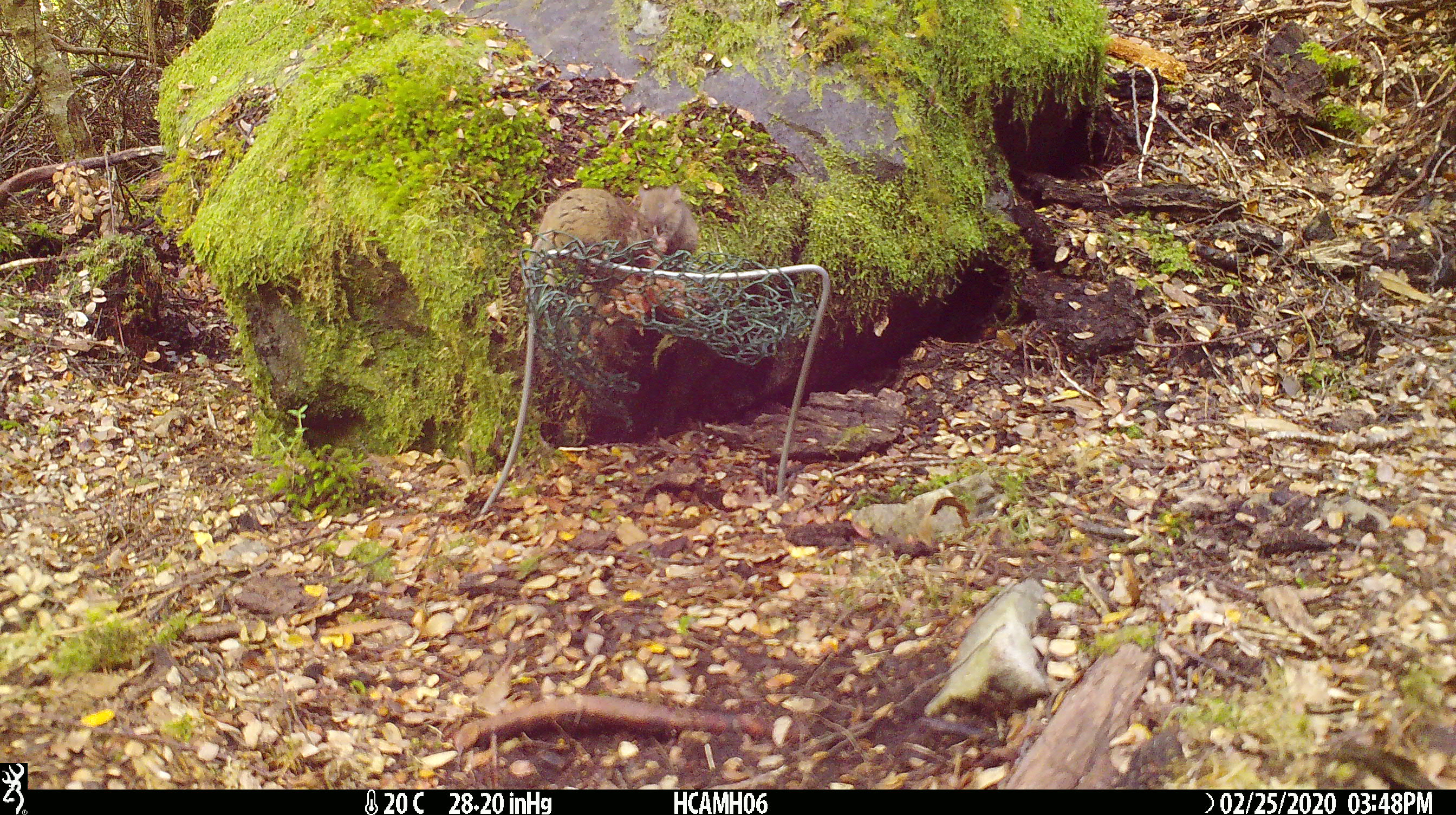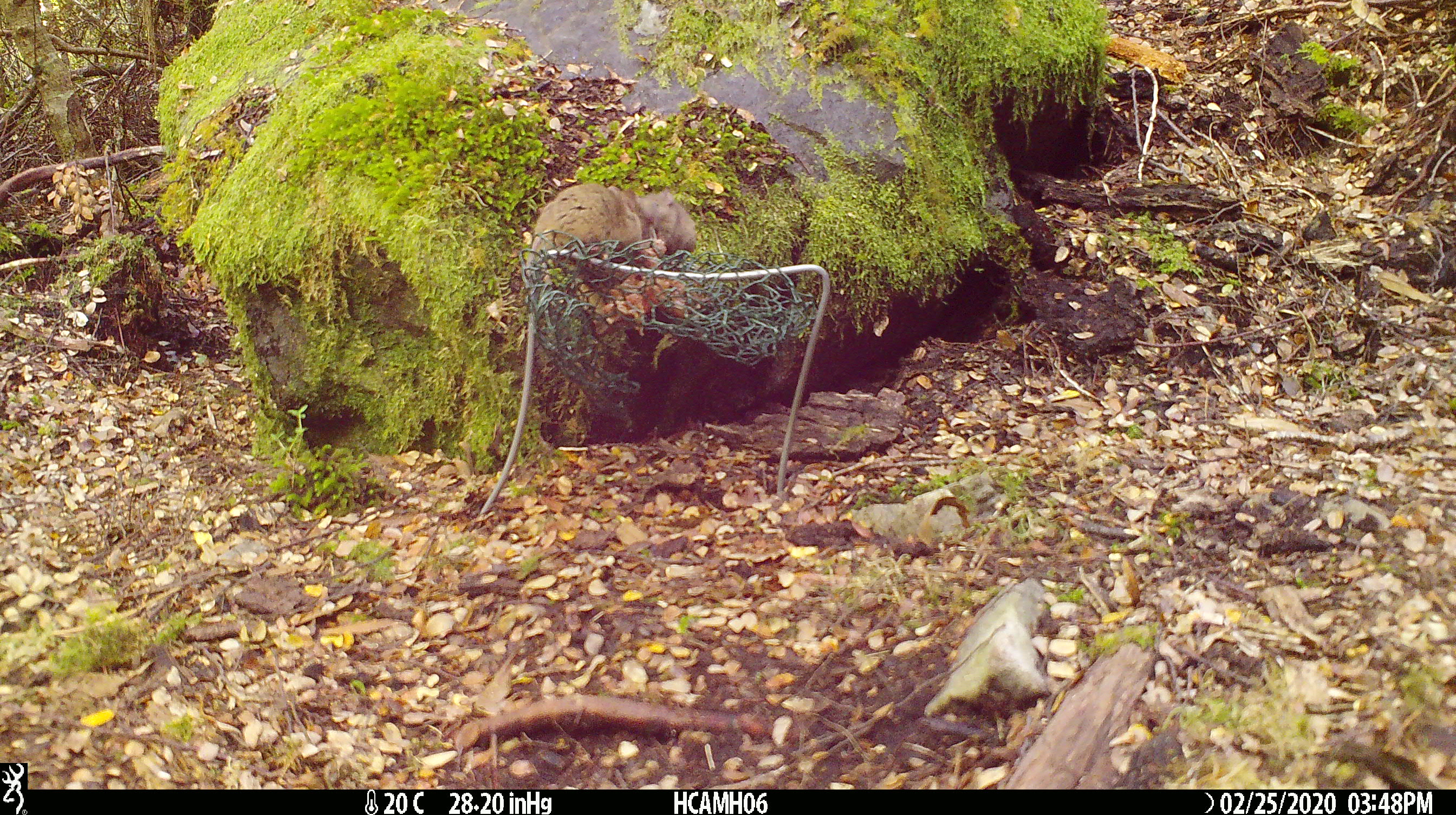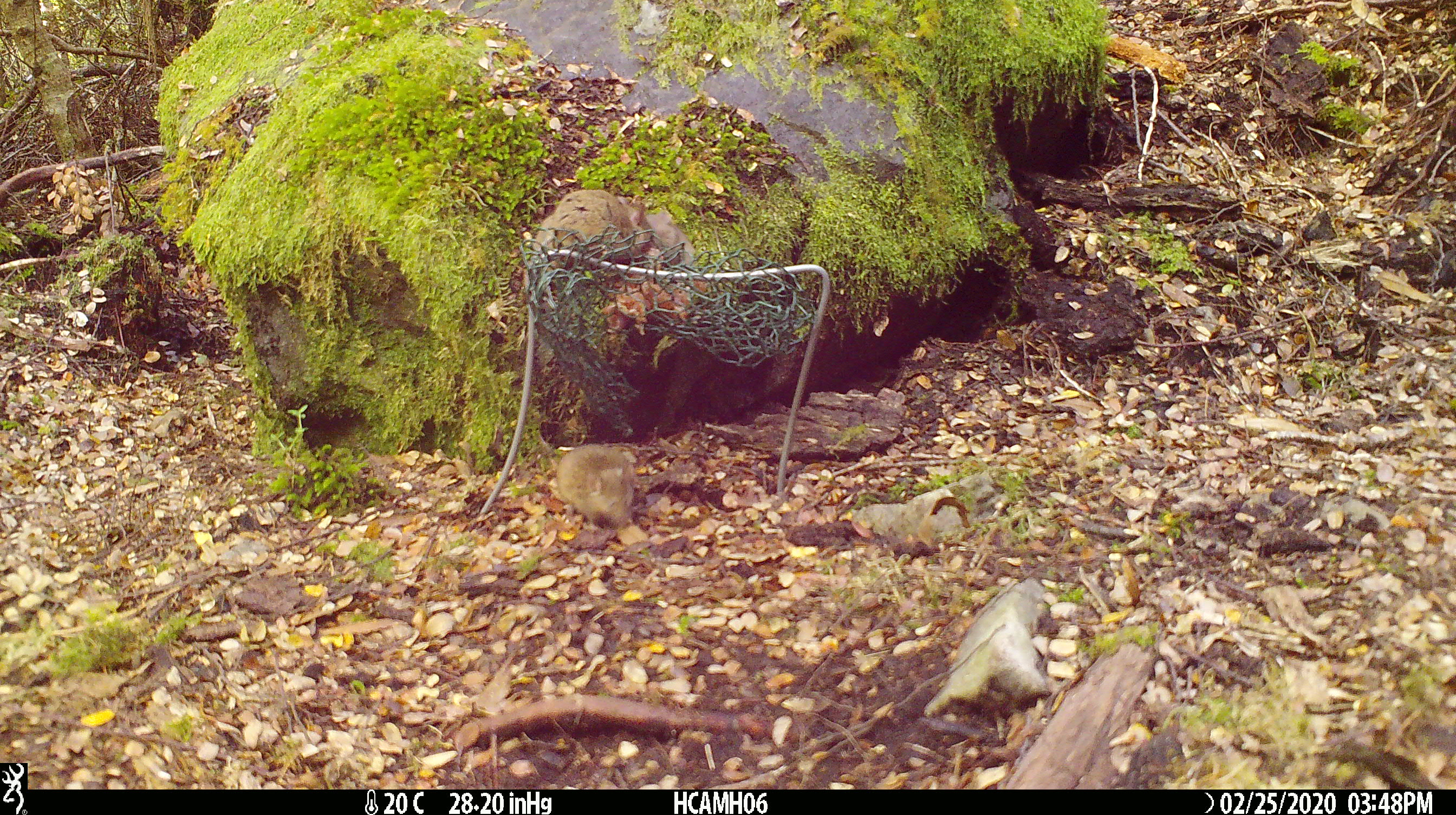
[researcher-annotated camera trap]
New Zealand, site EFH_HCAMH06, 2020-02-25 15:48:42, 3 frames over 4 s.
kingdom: Animalia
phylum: Chordata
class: Mammalia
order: Rodentia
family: Muridae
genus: Mus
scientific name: Mus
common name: mouse